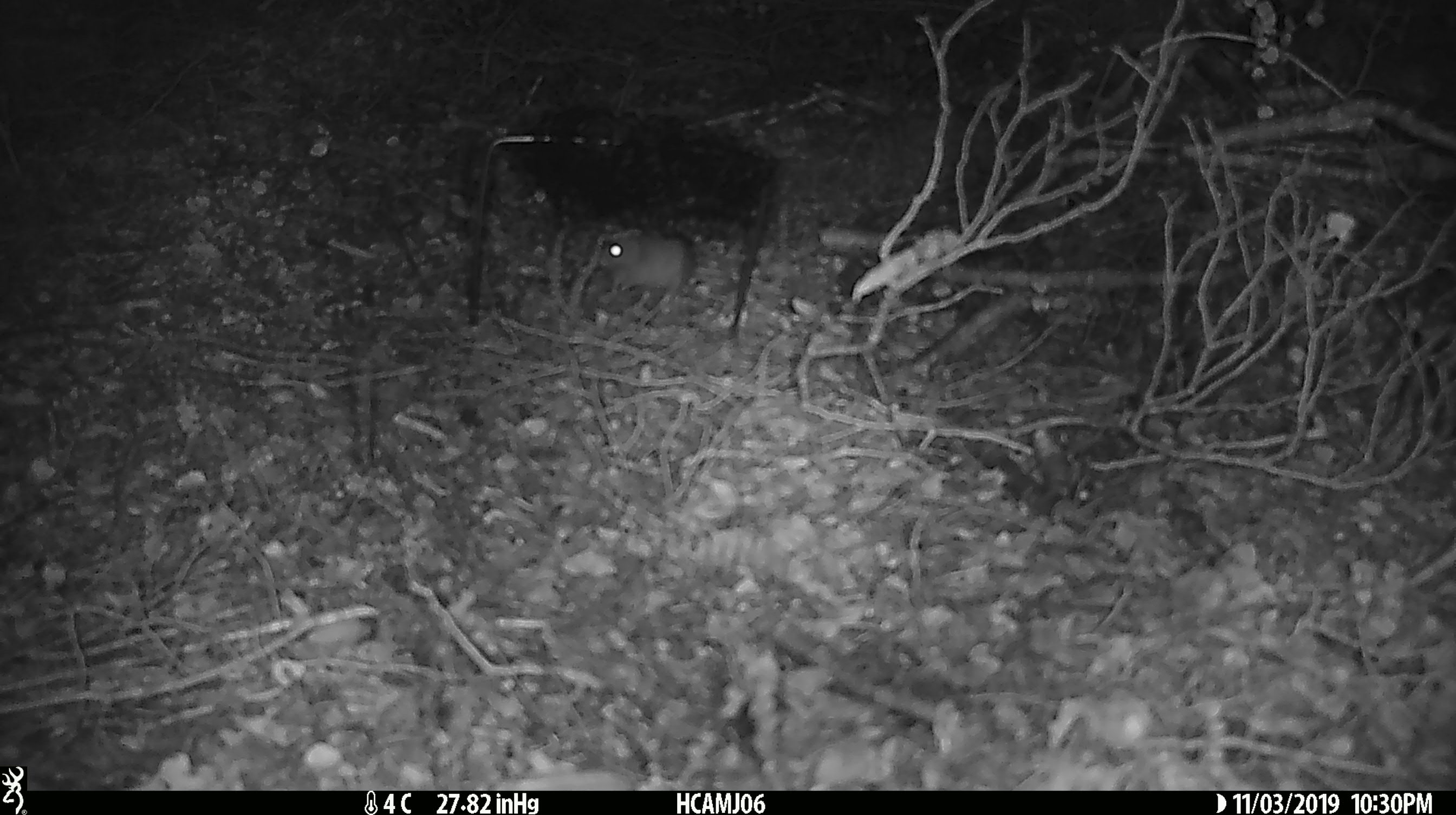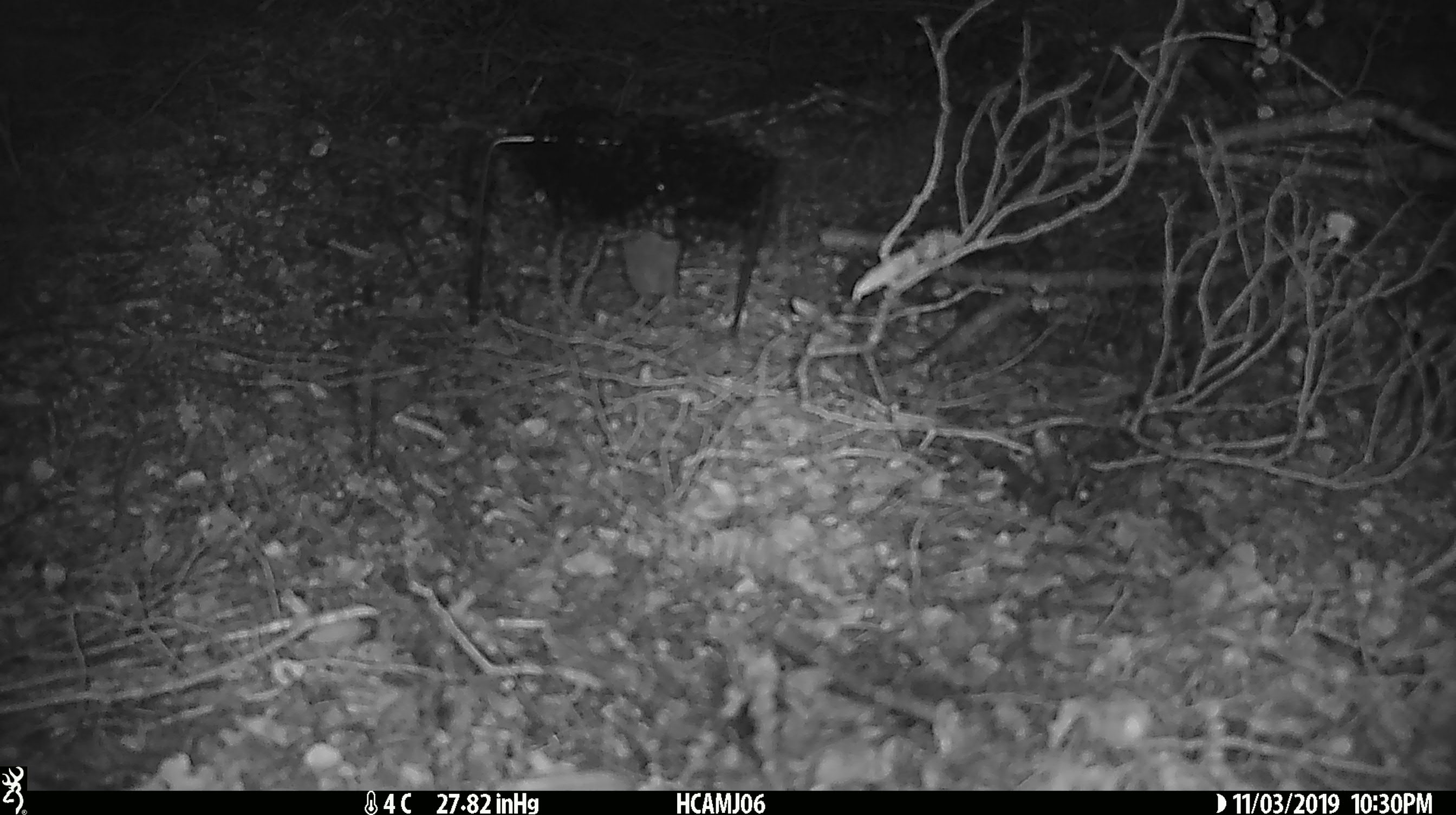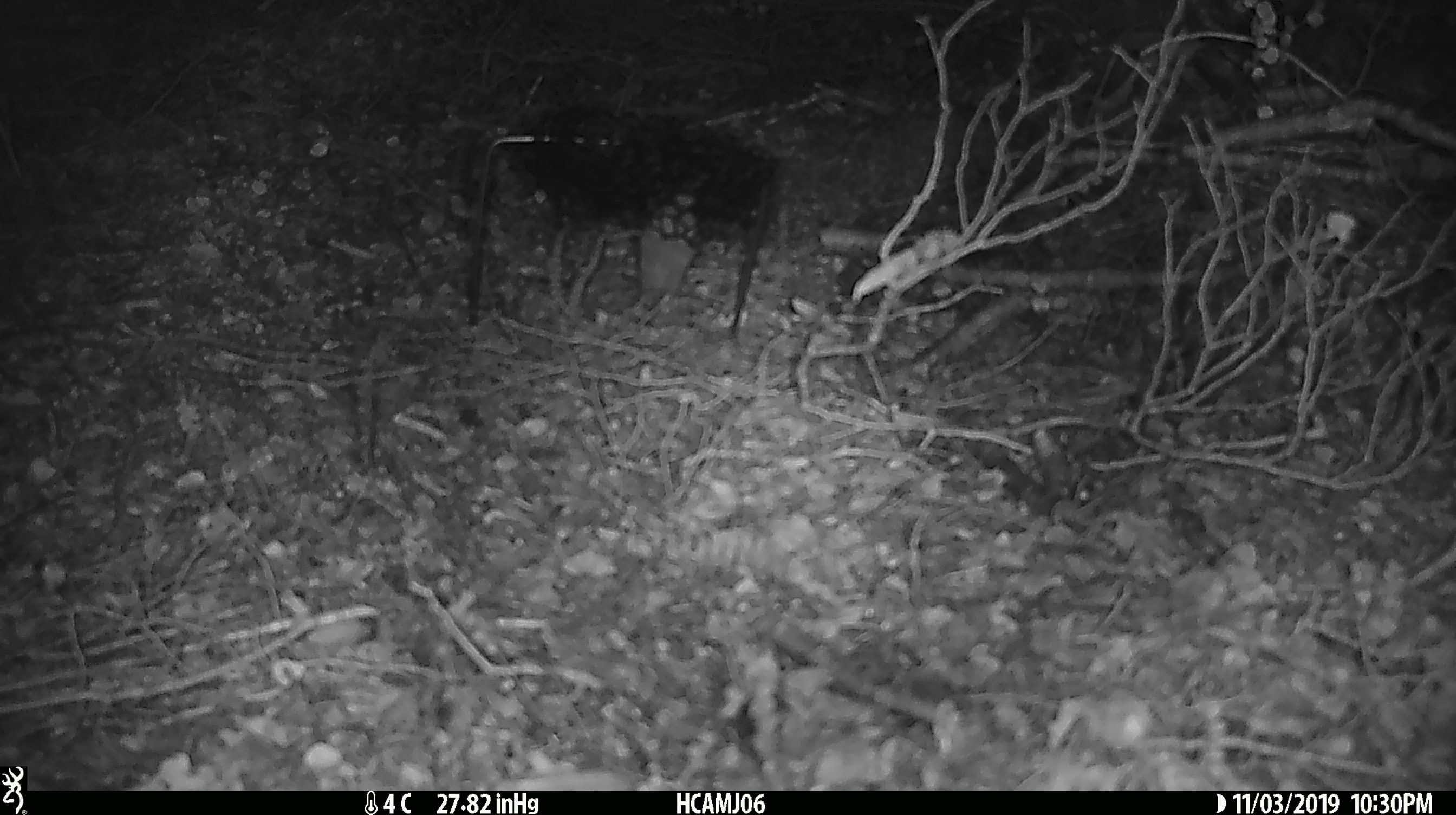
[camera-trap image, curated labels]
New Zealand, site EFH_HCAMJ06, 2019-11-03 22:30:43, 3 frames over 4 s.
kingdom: Animalia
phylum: Chordata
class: Mammalia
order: Rodentia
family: Muridae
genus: Mus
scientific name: Mus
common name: mouse